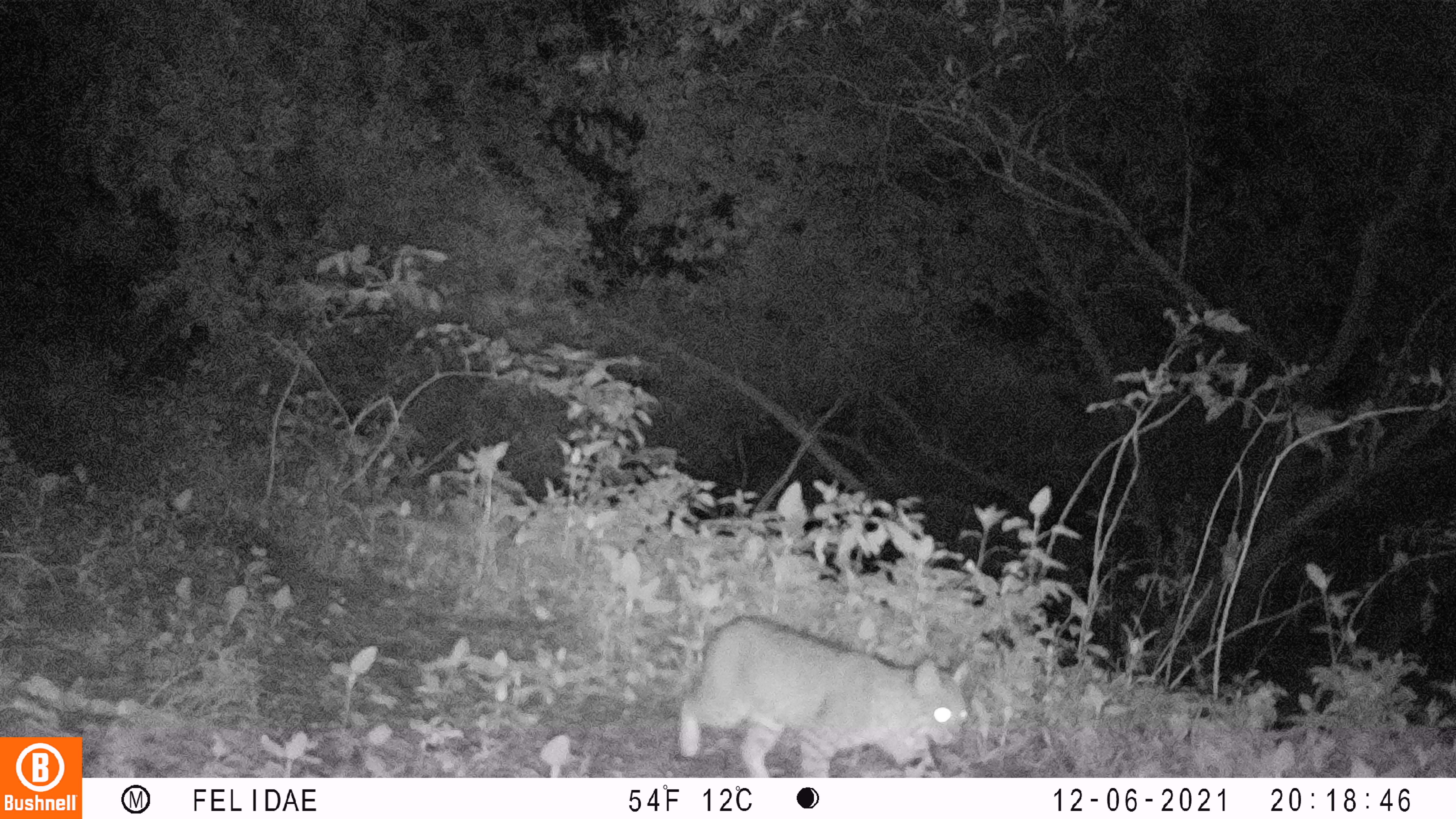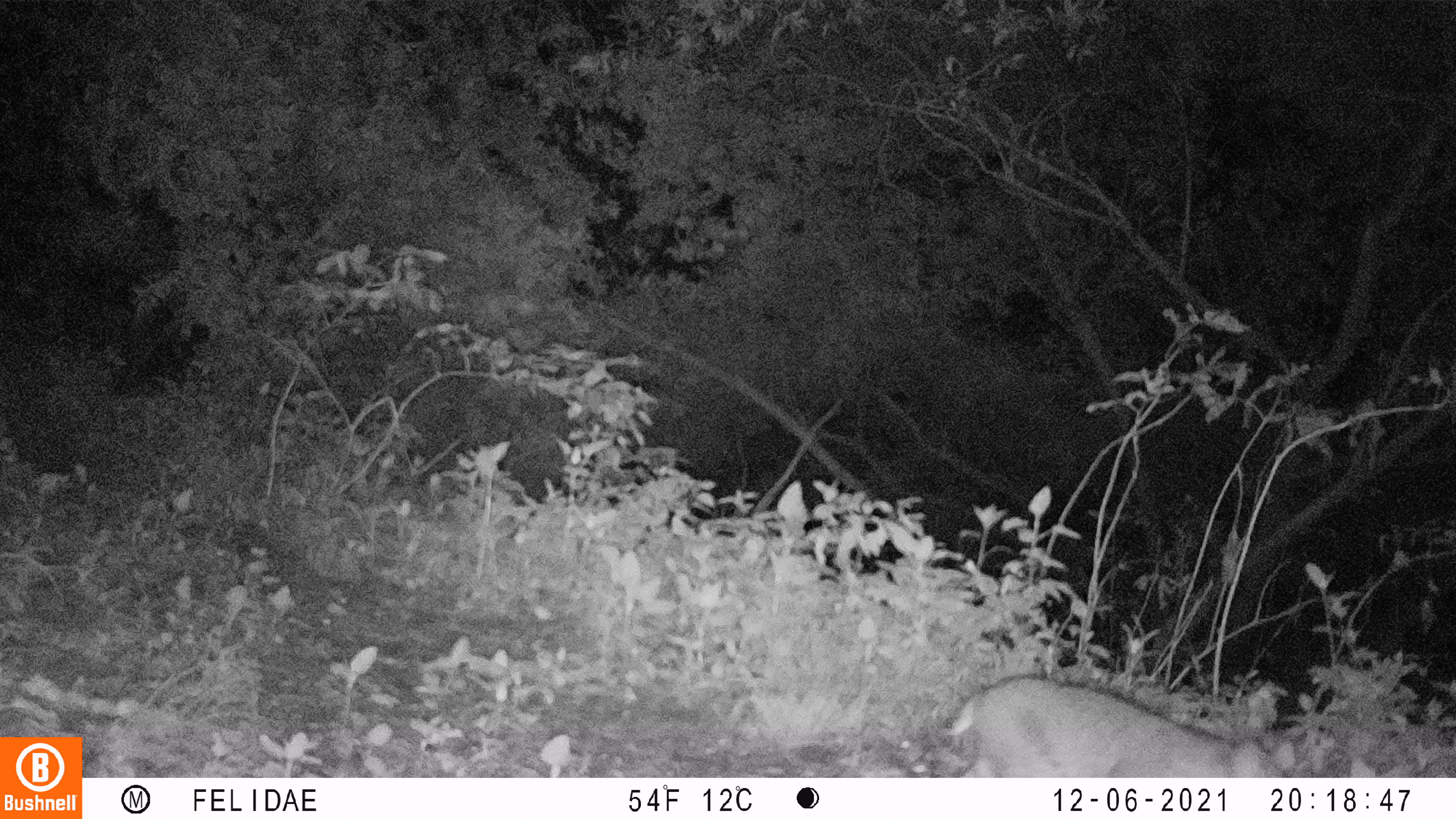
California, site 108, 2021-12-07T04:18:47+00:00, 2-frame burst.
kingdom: Animalia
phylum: Chordata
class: Mammalia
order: Carnivora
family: Felidae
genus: Lynx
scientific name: Lynx rufus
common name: bobcat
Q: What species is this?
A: Bobcat (Lynx rufus).